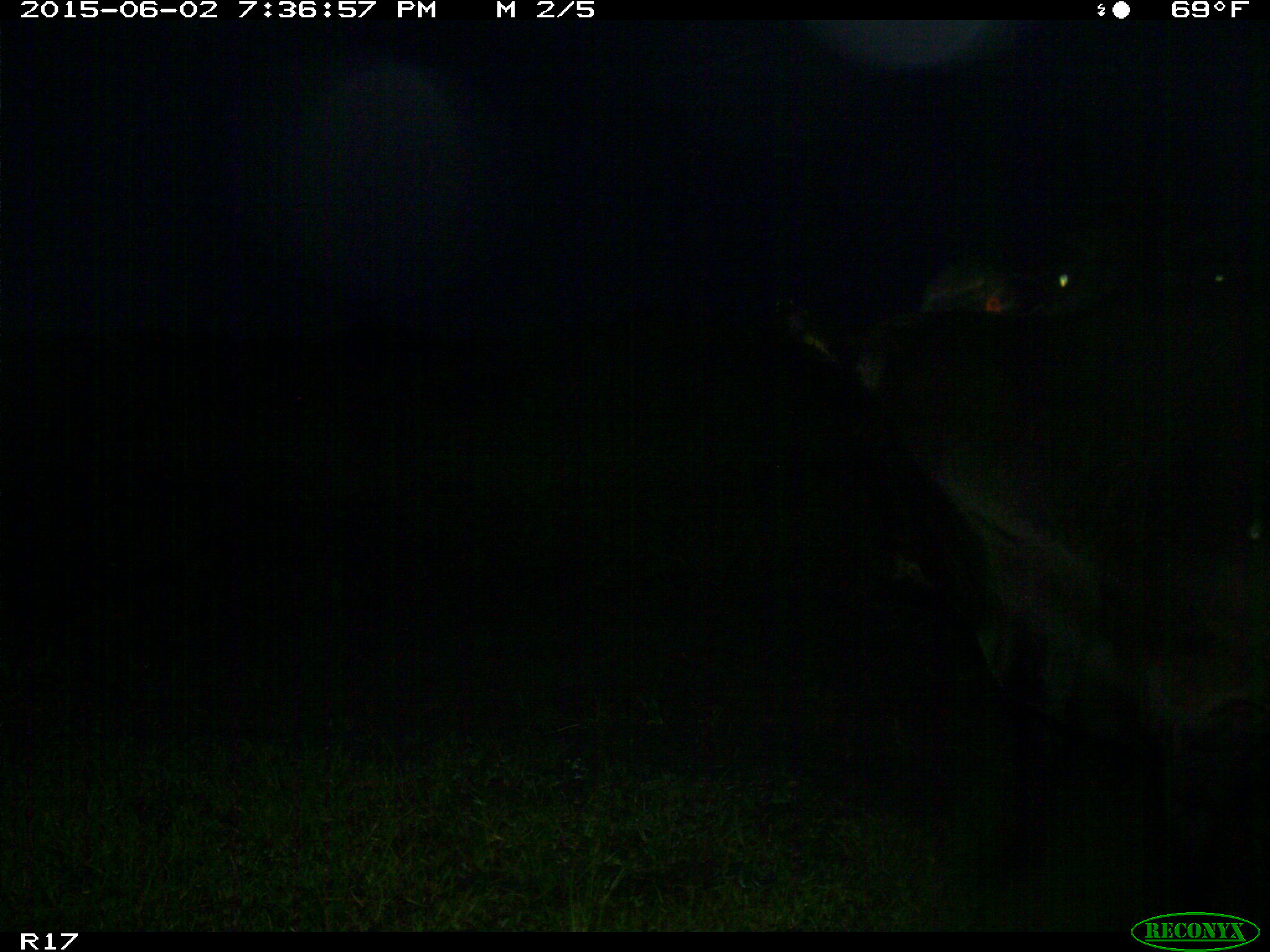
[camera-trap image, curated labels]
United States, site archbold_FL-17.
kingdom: Animalia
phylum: Chordata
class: Mammalia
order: Artiodactyla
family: Bovidae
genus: Bos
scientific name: Bos taurus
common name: domestic cow